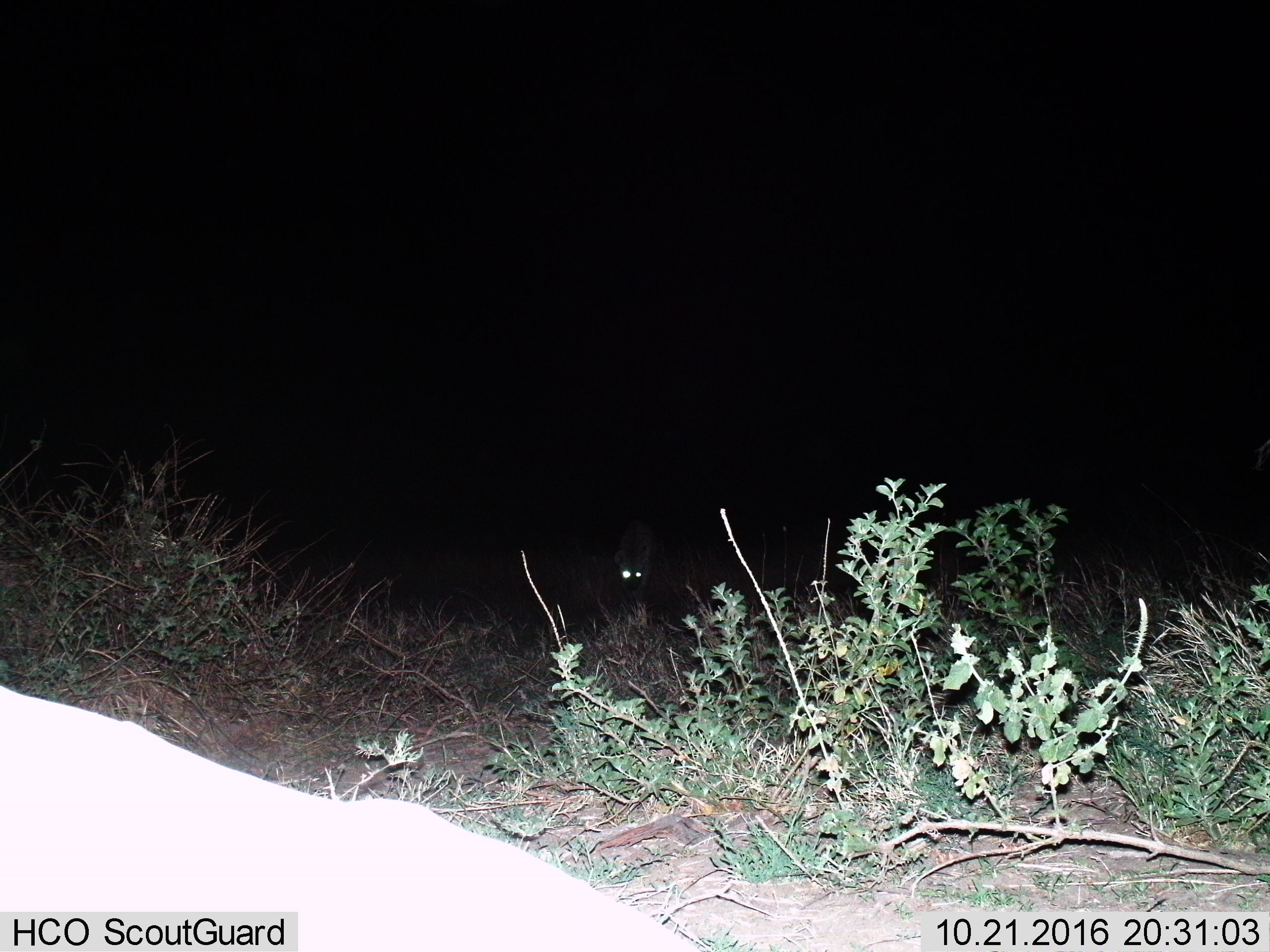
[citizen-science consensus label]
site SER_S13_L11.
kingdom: Animalia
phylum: Chordata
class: Mammalia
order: Carnivora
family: Hyaenidae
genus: Crocuta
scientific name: Crocuta crocuta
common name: spotted hyena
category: hyenaspotted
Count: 1.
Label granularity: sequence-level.